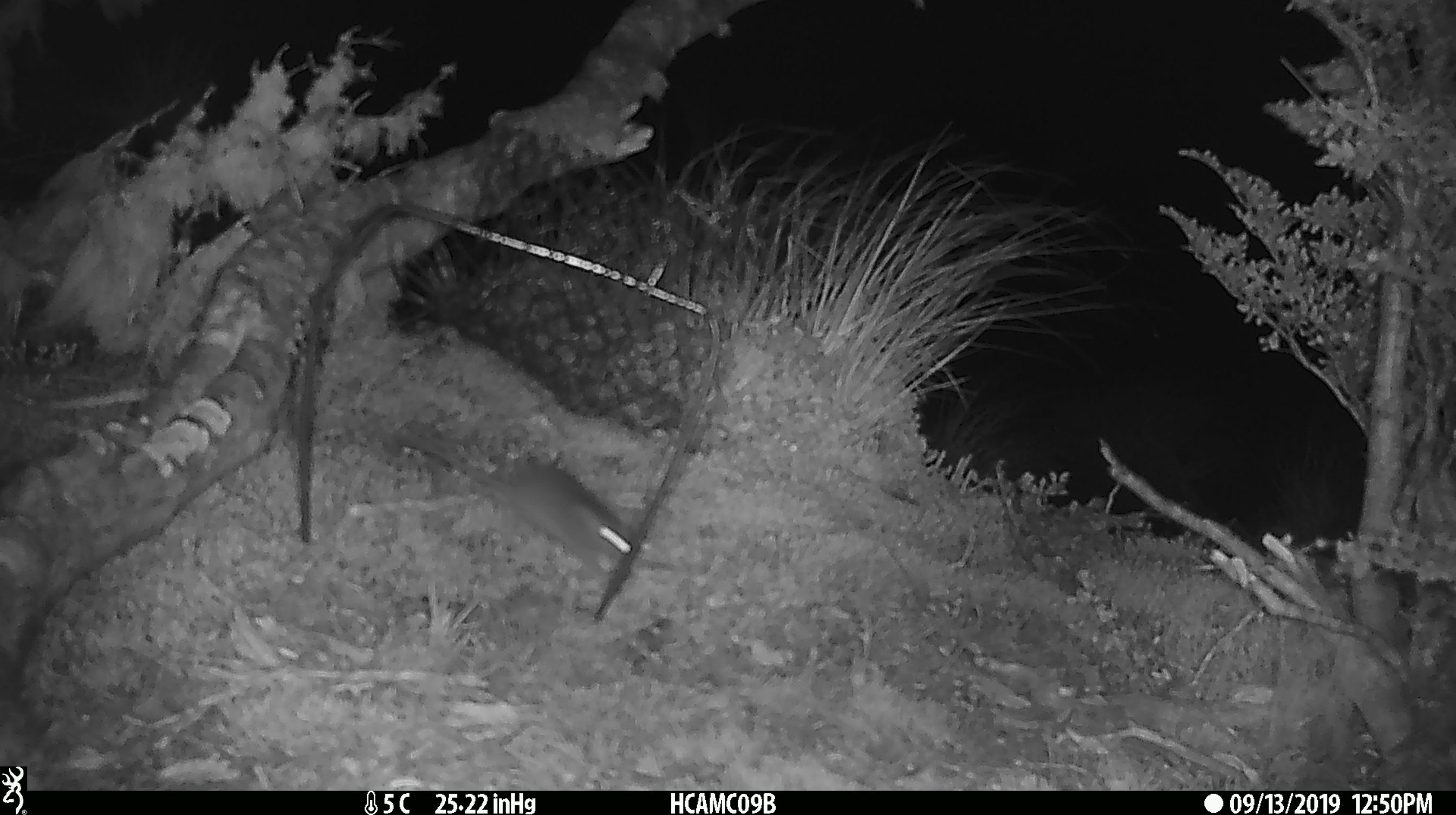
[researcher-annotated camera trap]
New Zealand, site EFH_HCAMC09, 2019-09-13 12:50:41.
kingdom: Animalia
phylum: Chordata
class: Mammalia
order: Rodentia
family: Muridae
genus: Mus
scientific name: Mus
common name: mouse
Mouse (Mus).